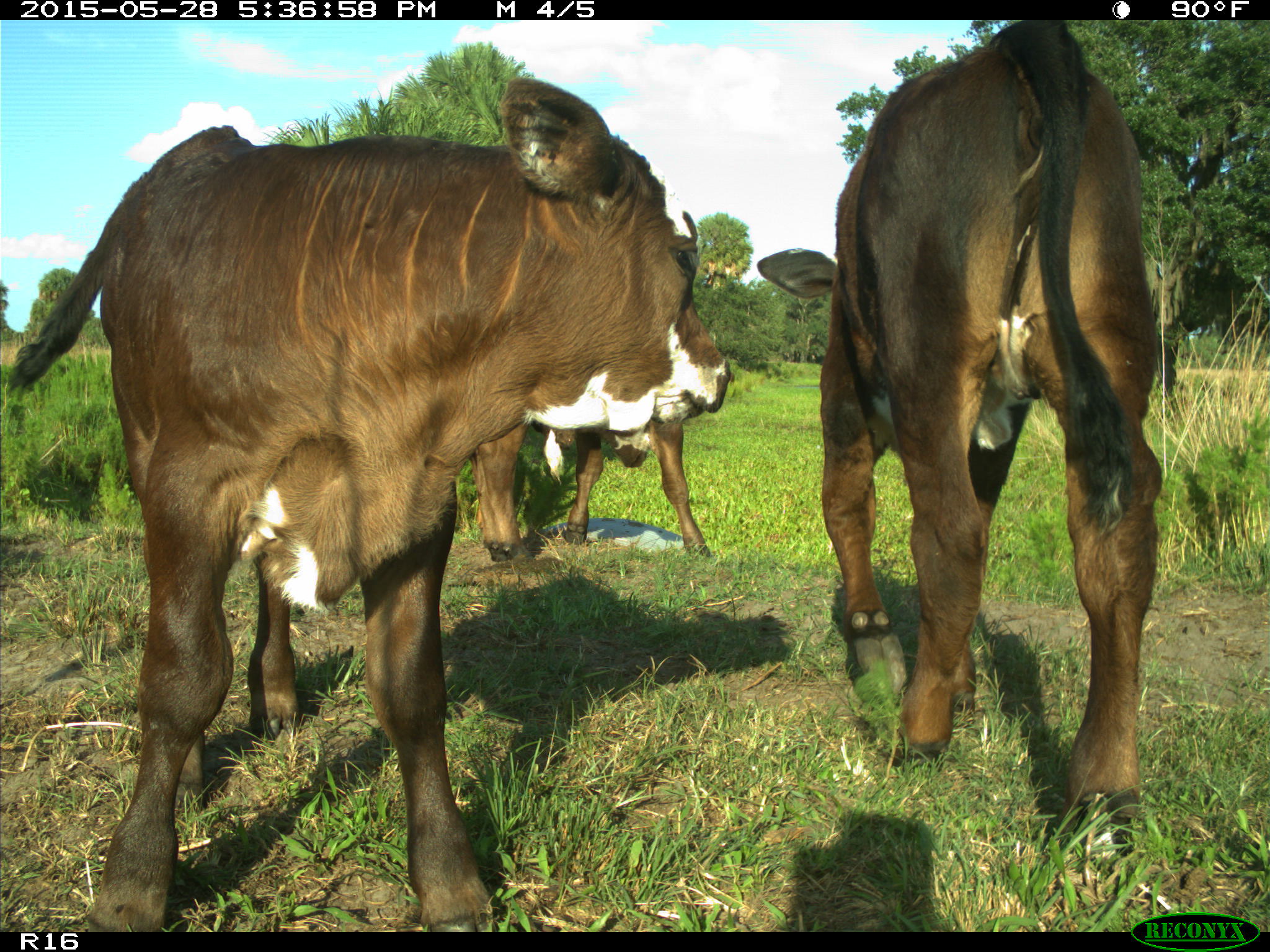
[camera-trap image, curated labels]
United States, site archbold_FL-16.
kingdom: Animalia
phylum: Chordata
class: Mammalia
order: Artiodactyla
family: Bovidae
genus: Bos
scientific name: Bos taurus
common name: domestic cow